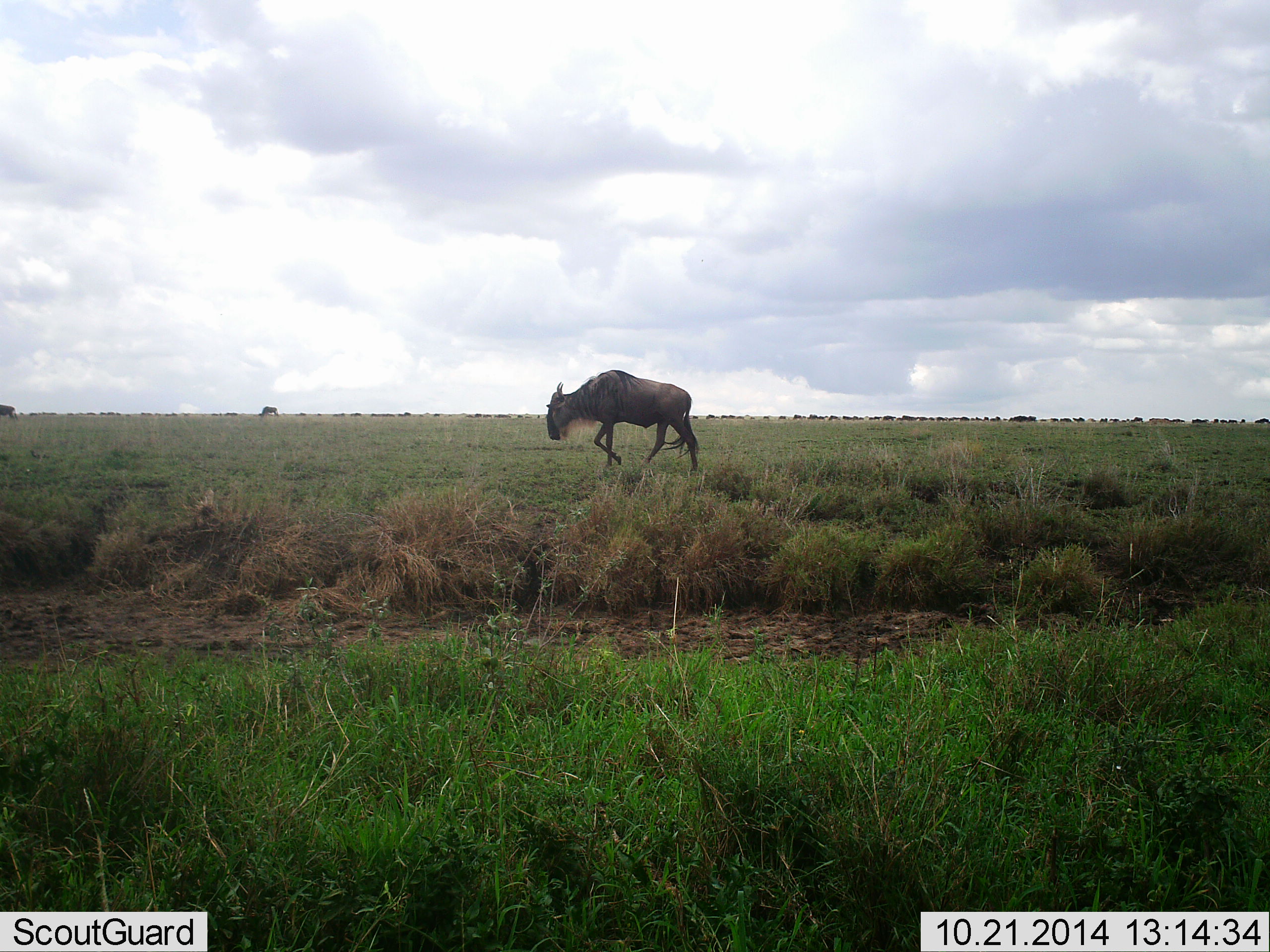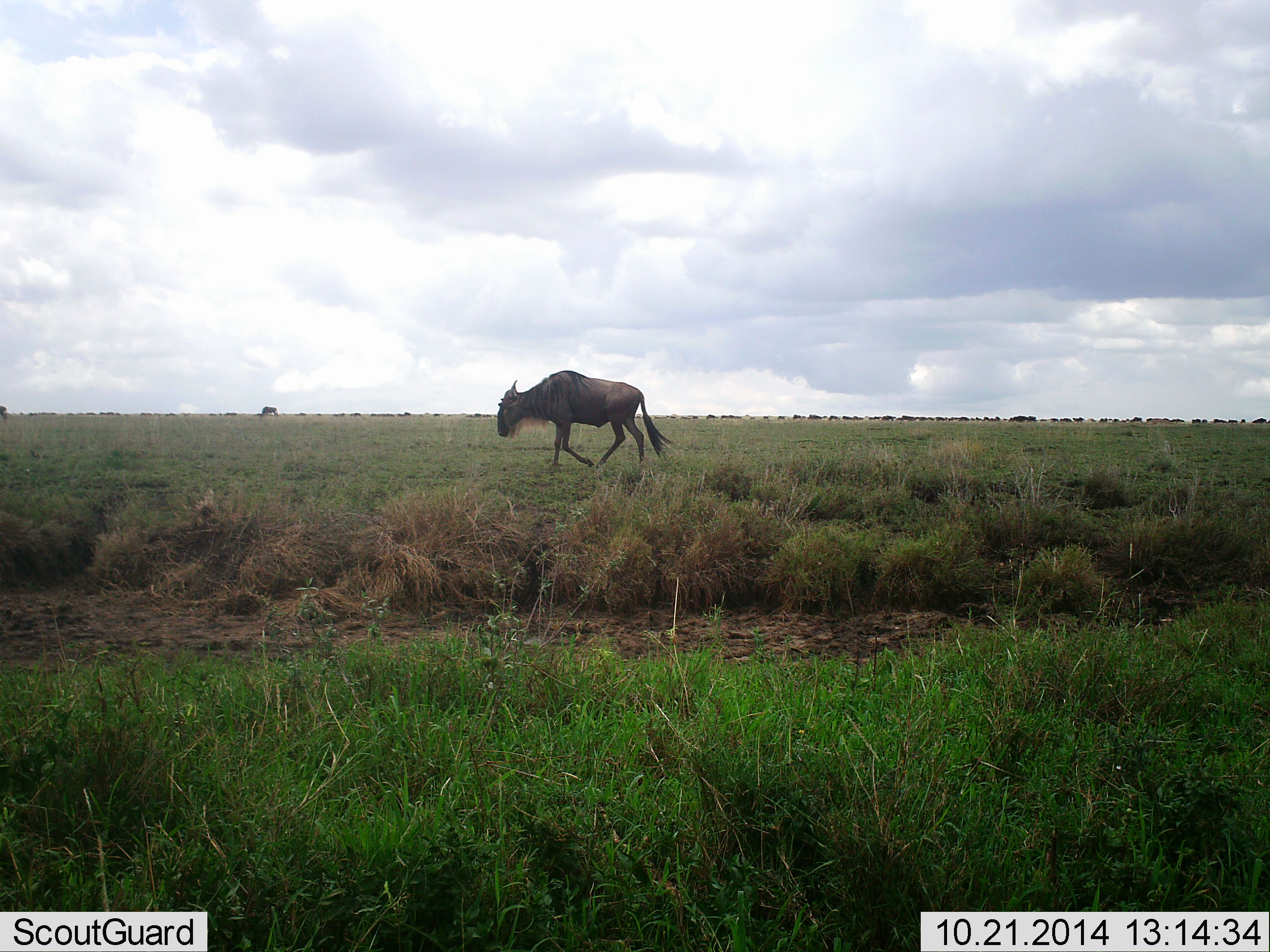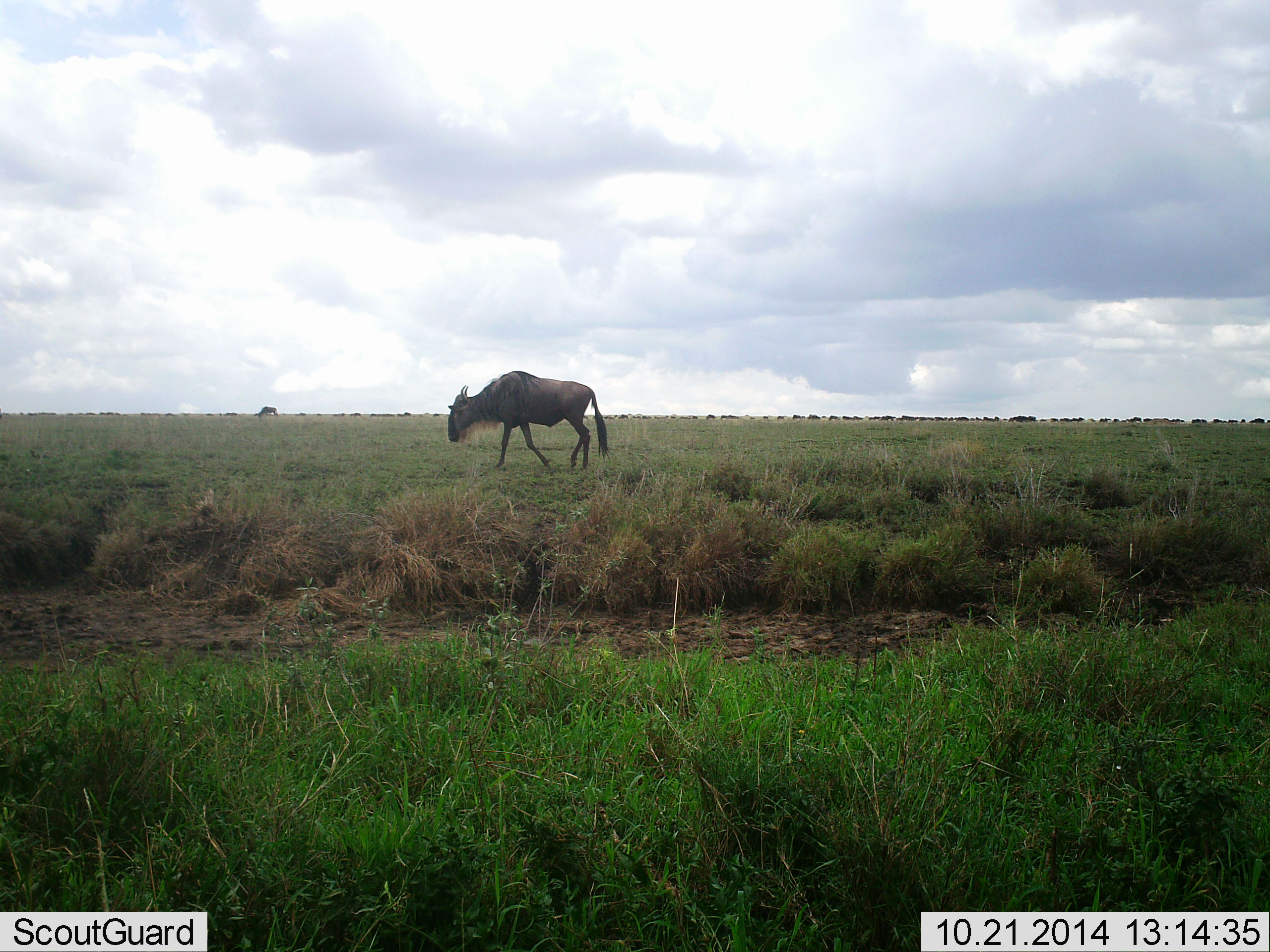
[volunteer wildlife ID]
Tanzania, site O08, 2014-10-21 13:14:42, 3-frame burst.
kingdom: Animalia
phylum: Chordata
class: Mammalia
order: Artiodactyla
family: Bovidae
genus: Connochaetes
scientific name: Connochaetes taurinus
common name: blue wildebeest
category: wildebeest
Wildebeest (blue wildebeest) (Connochaetes taurinus), count 2. Behavior (volunteer vote fractions): standing 0%, resting 0%, moving 100%, interacting 0%. Young present (vote fraction): 0%. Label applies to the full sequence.